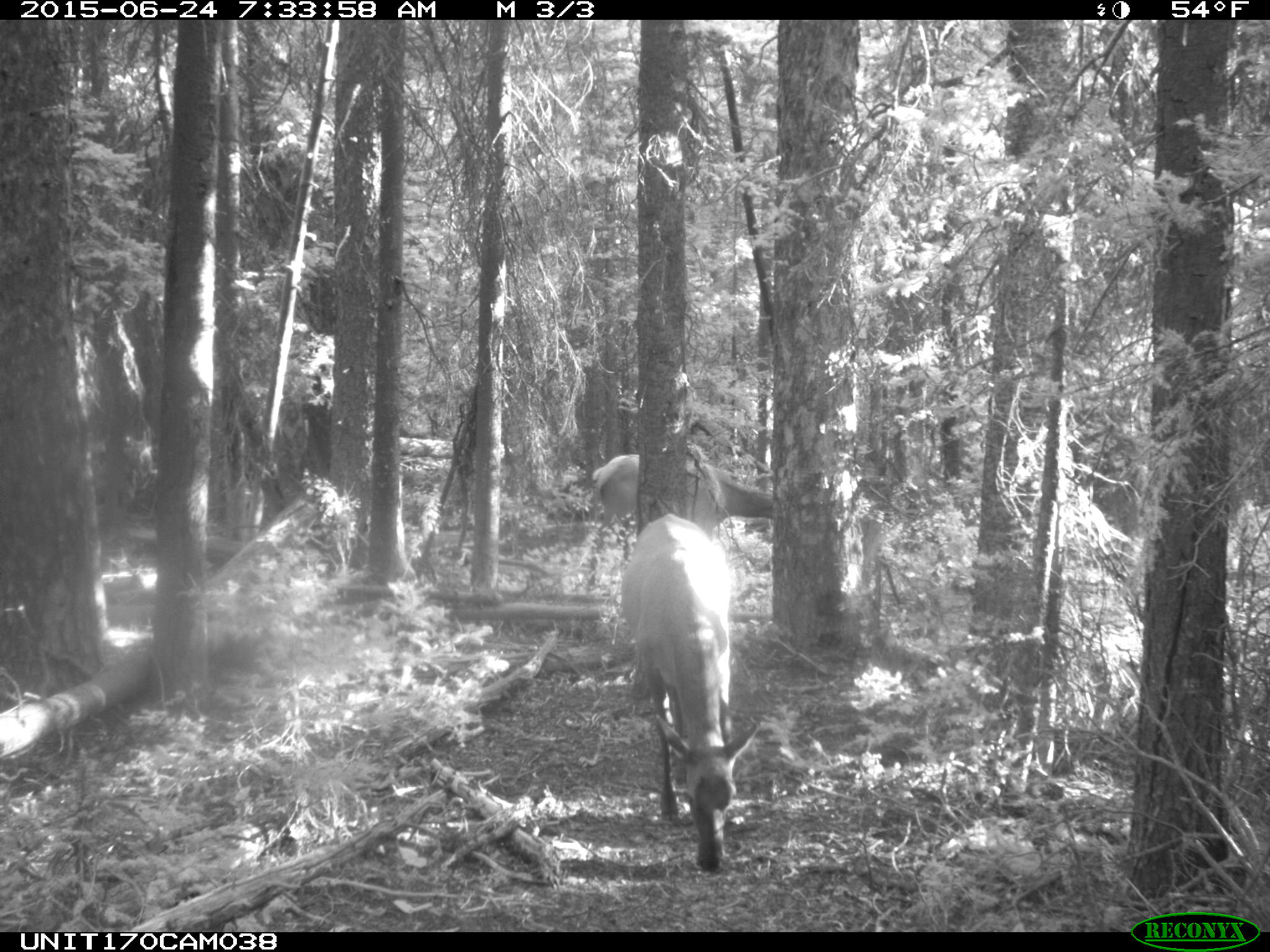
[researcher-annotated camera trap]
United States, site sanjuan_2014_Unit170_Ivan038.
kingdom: Animalia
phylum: Chordata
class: Mammalia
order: Artiodactyla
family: Cervidae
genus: Cervus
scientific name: Cervus elaphus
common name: red deer